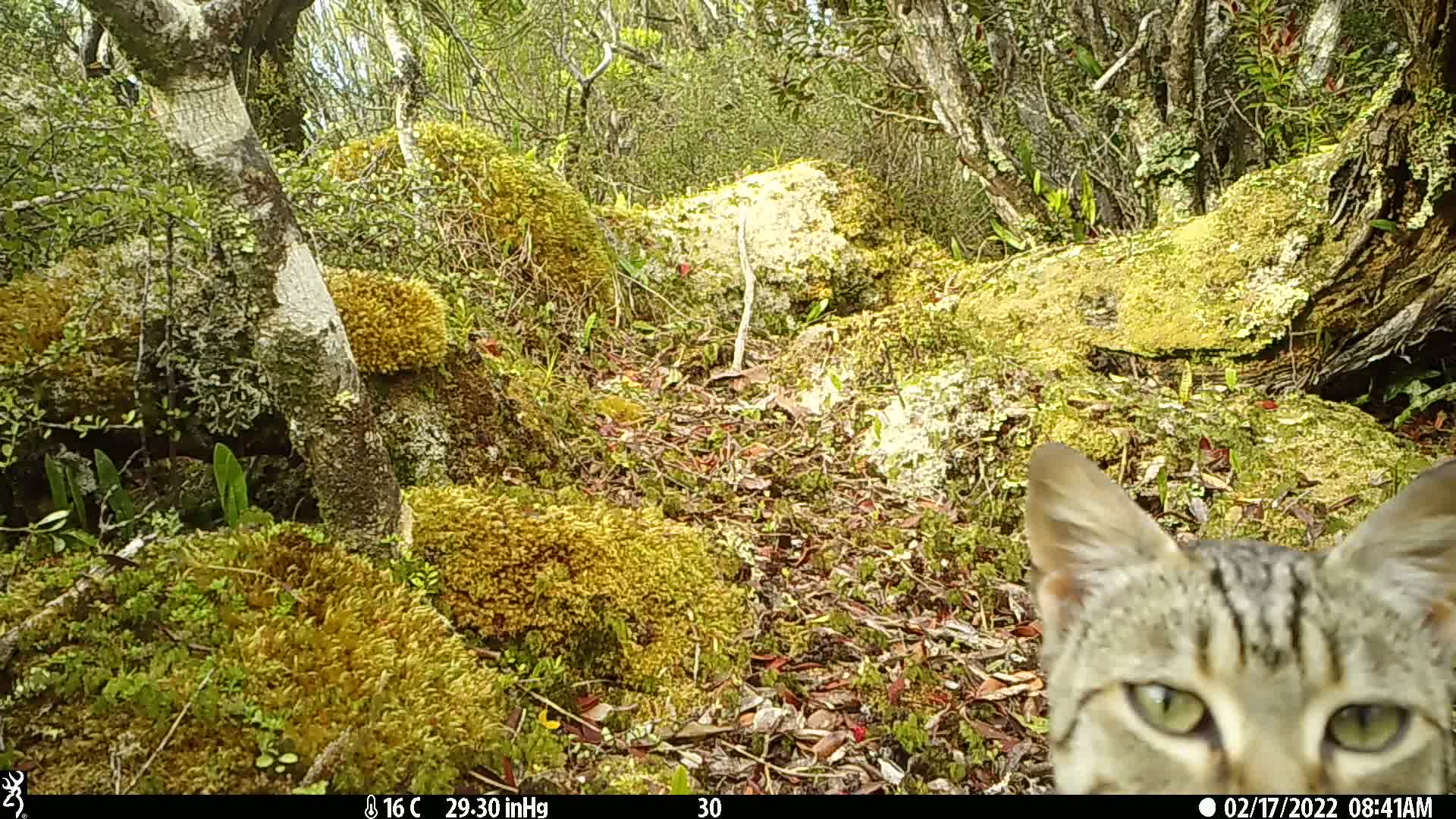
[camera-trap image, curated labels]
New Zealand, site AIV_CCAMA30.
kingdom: Animalia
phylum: Chordata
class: Mammalia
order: Carnivora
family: Felidae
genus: Felis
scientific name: Felis catus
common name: domestic cat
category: cat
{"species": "cat (domestic cat) (Felis catus)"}